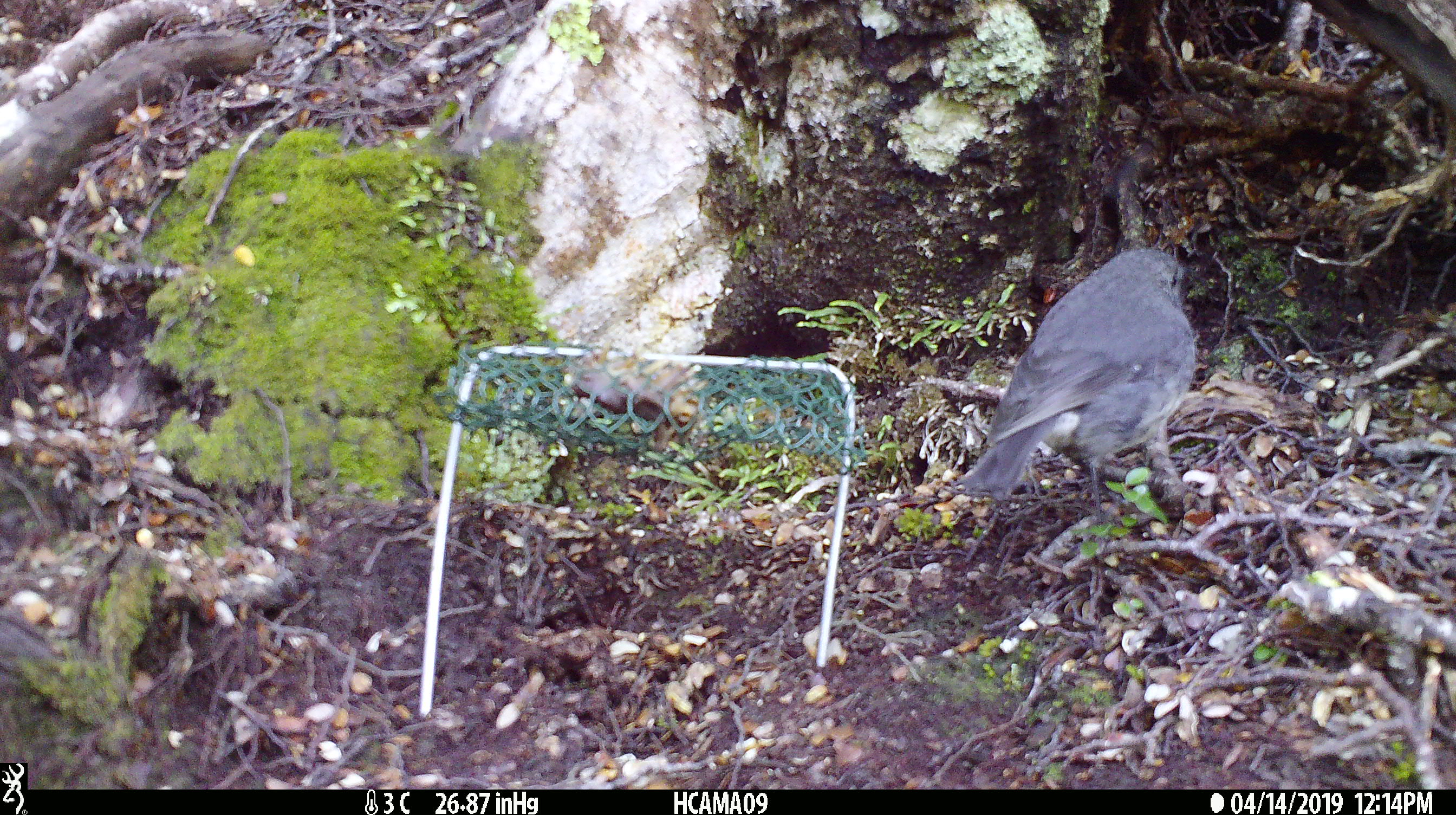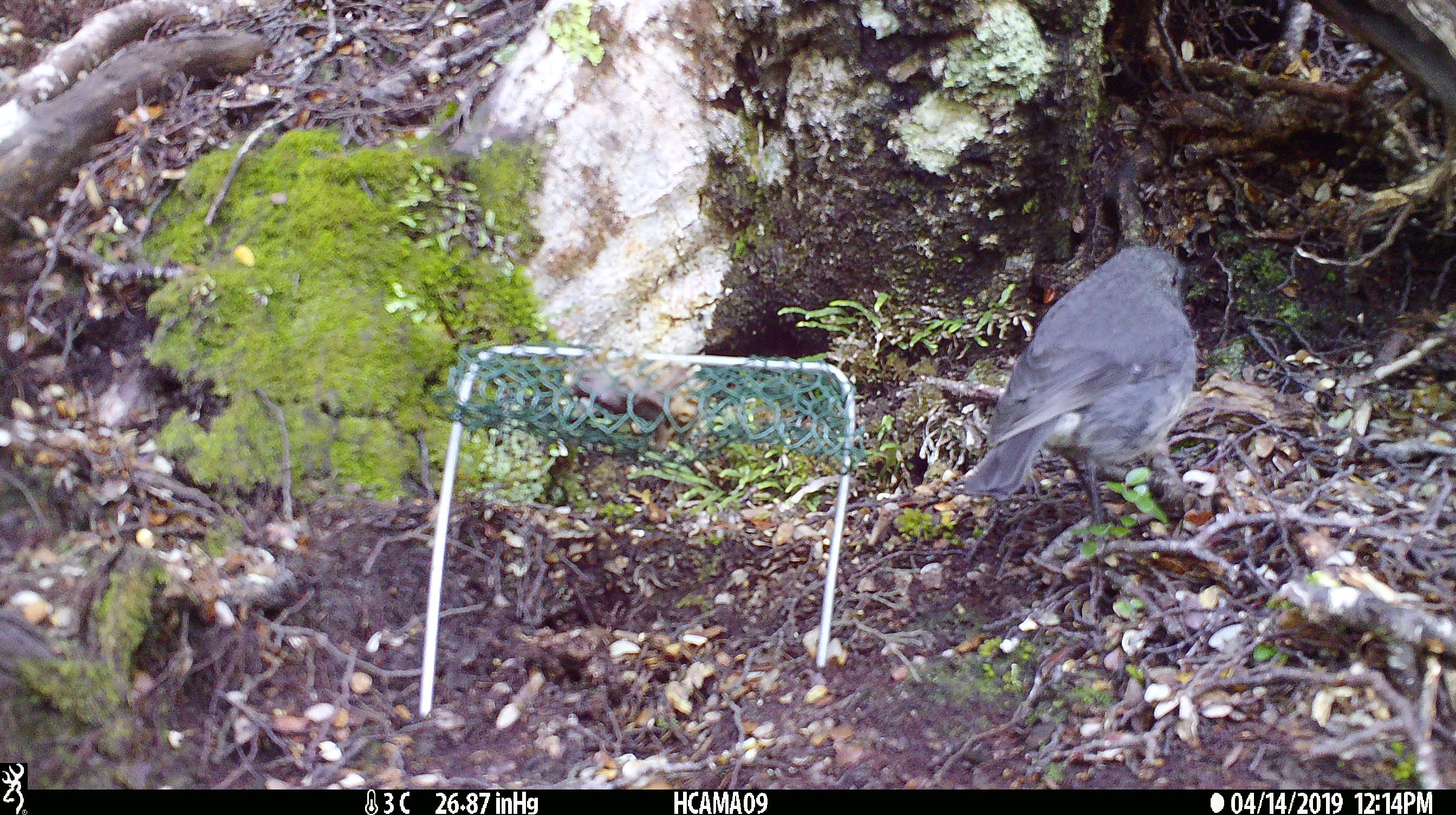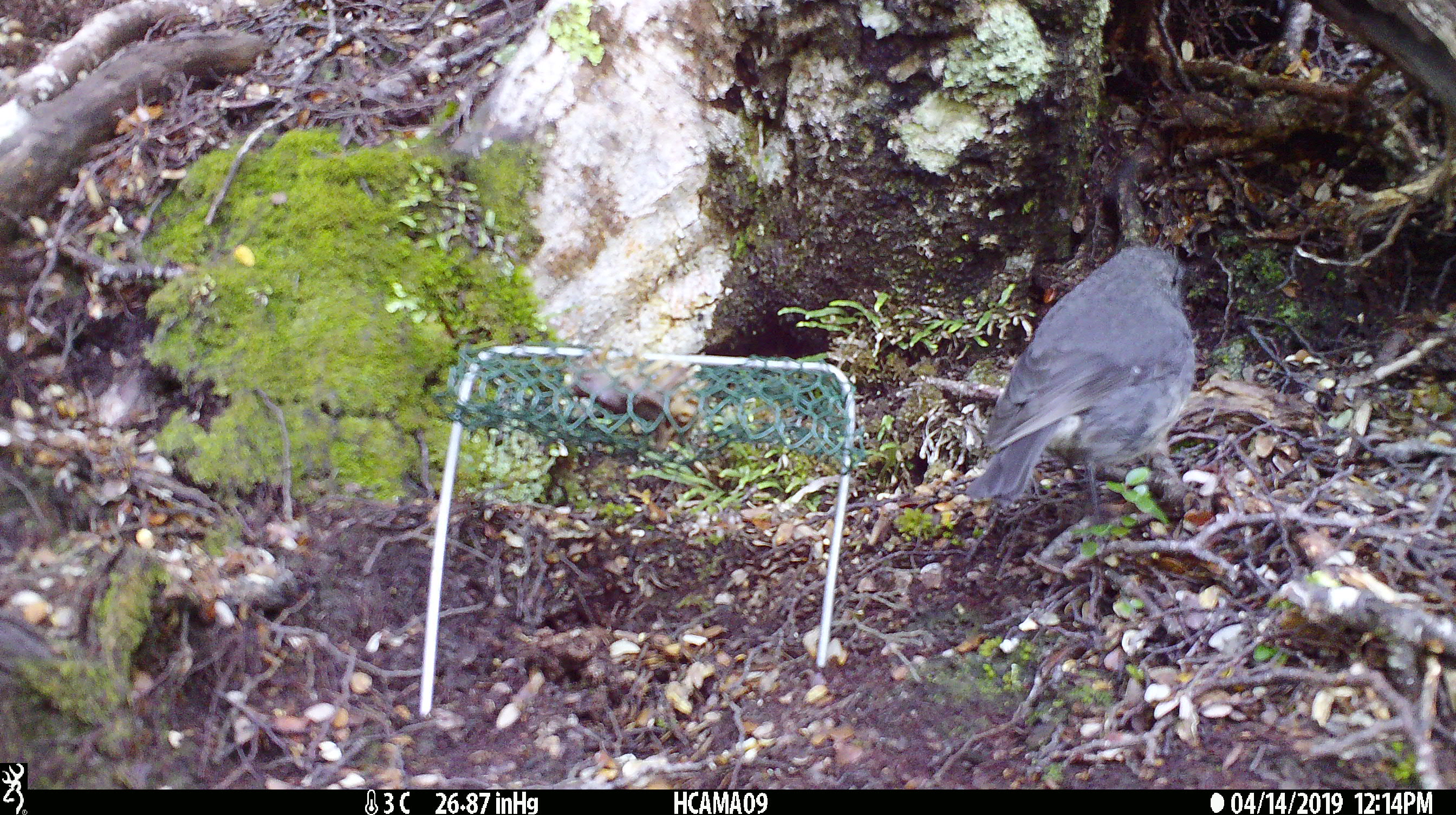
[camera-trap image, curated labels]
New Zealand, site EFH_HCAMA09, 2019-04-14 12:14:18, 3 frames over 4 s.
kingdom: Animalia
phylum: Chordata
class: Aves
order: Passeriformes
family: Petroicidae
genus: Petroica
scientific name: Petroica australis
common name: new zealand robin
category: robin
Robin (new zealand robin) (Petroica australis).